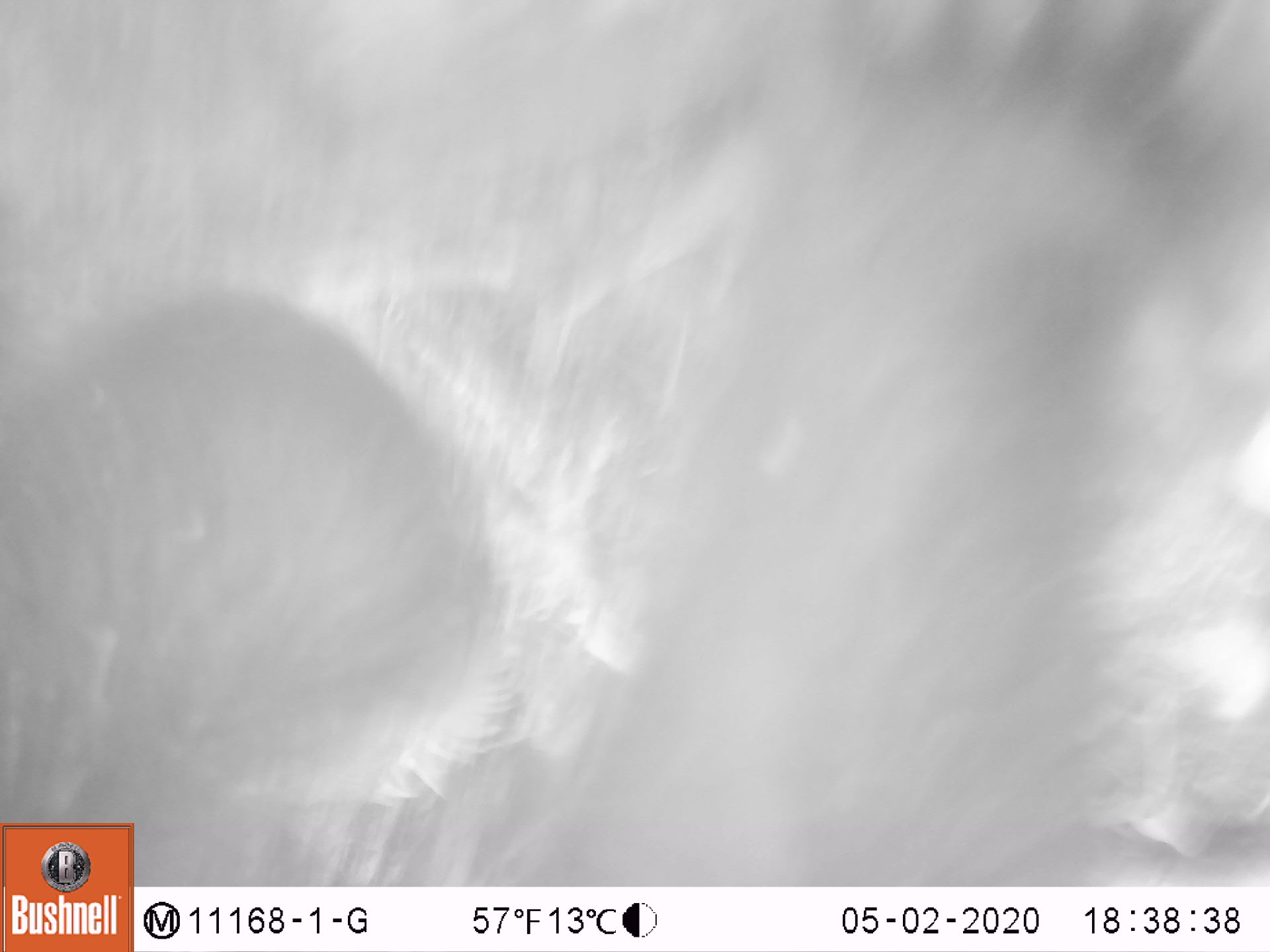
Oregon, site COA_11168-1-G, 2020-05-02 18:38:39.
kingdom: Animalia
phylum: Chordata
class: Mammalia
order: Carnivora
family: Ursidae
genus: Ursus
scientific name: Ursus americanus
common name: american black bear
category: black bear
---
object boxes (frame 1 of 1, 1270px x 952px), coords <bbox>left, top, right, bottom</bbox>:
black bear: <bbox>37, 287, 511, 821</bbox>